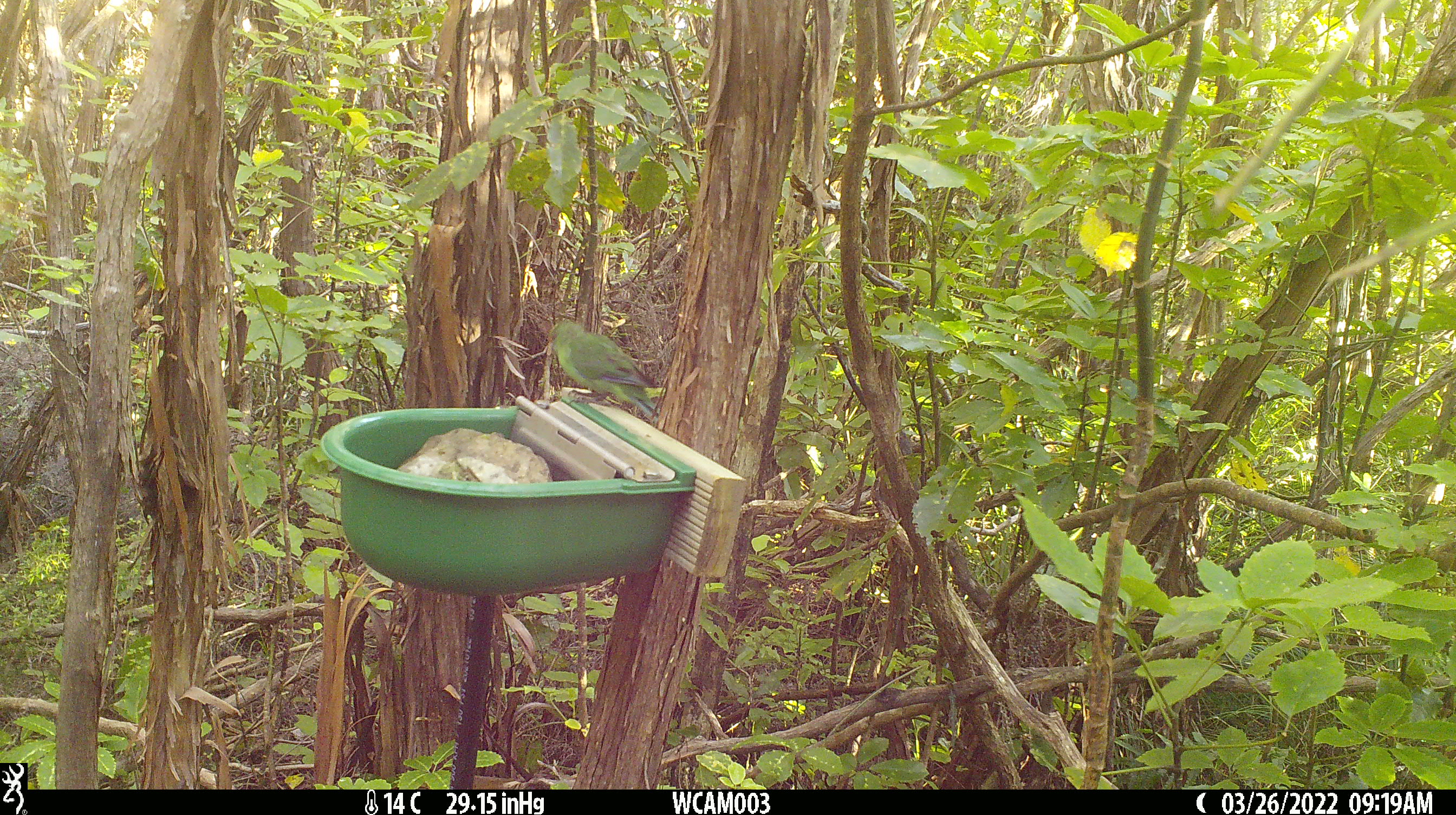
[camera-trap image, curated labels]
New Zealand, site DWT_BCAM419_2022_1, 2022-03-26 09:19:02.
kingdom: Animalia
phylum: Chordata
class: Aves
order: Psittaciformes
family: Psittaculidae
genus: Cyanoramphus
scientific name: Cyanoramphus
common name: parakeet